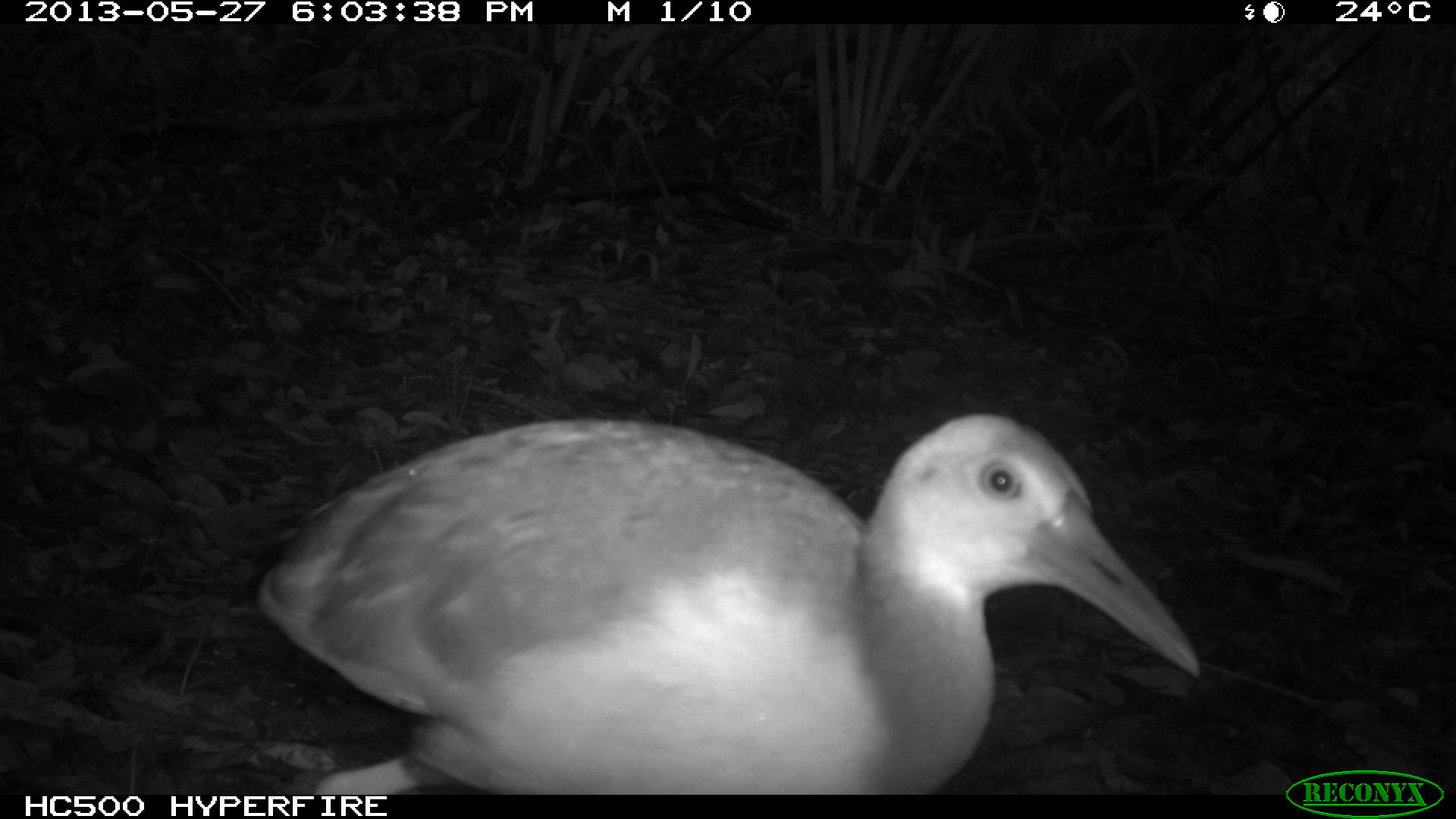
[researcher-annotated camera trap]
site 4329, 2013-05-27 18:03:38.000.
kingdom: Animalia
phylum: Chordata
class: Aves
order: Gruiformes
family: Rallidae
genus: Aramides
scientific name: Aramides cajaneus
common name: gray-necked wood-rail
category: aramides cajanea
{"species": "aramides cajanea (gray-necked wood-rail) (Aramides cajaneus)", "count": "1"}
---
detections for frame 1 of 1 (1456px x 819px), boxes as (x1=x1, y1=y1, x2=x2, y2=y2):
aramides cajanea: (x1=251, y1=410, x2=1201, y2=795)